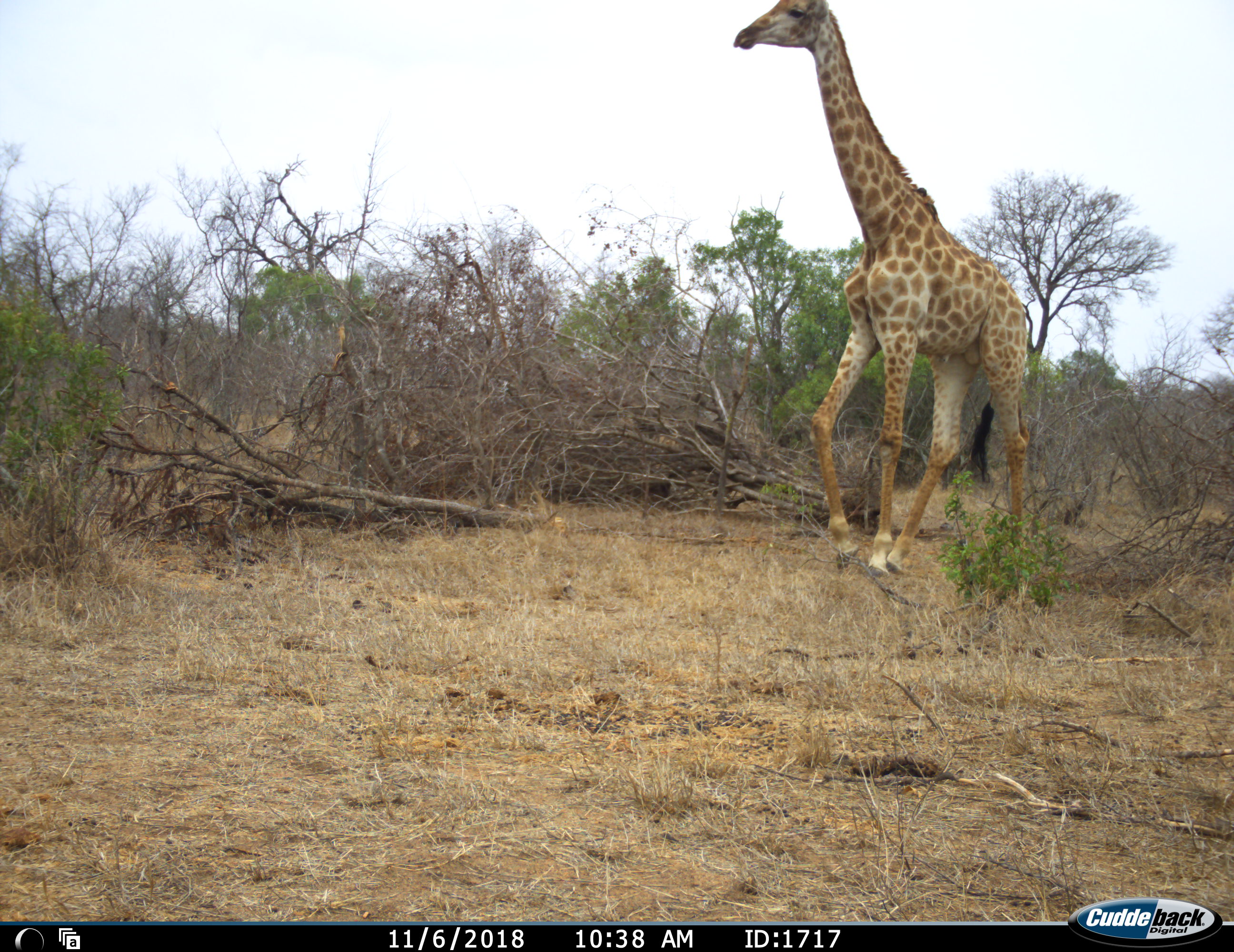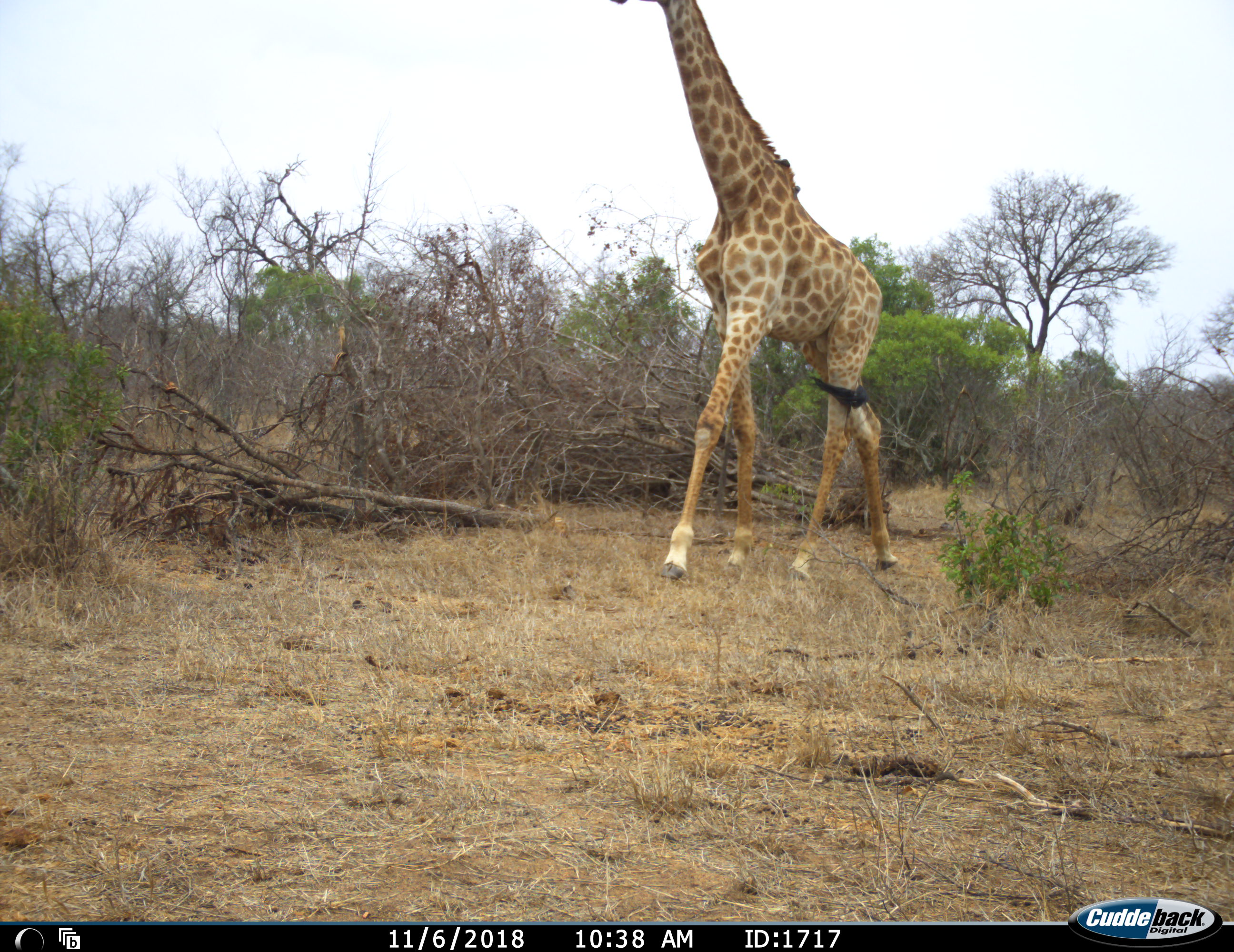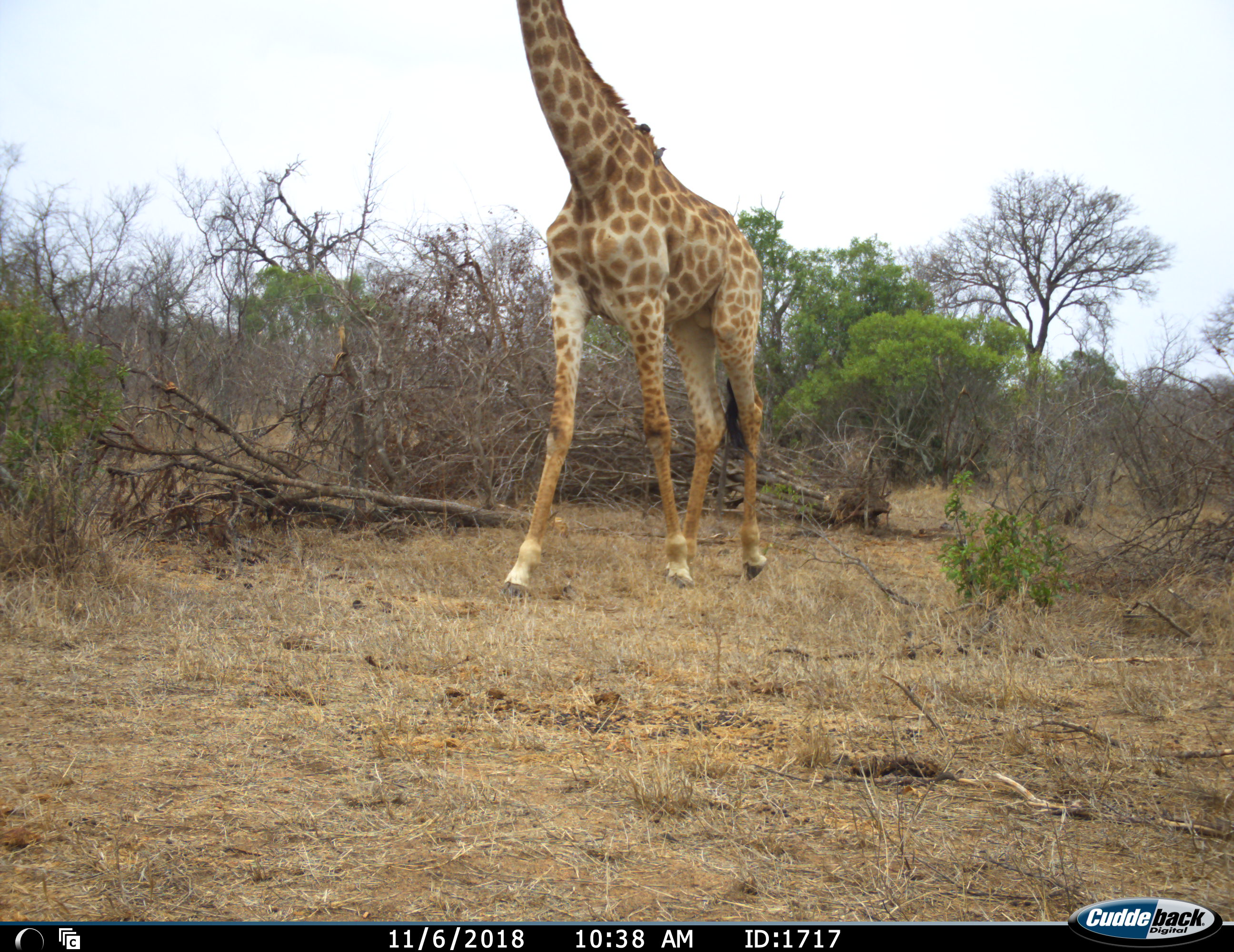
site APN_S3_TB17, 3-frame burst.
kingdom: Animalia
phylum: Chordata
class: Mammalia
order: Artiodactyla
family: Giraffidae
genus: Giraffa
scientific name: Giraffa camelopardalis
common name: giraffe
Giraffe (Giraffa camelopardalis), count 1. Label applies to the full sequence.